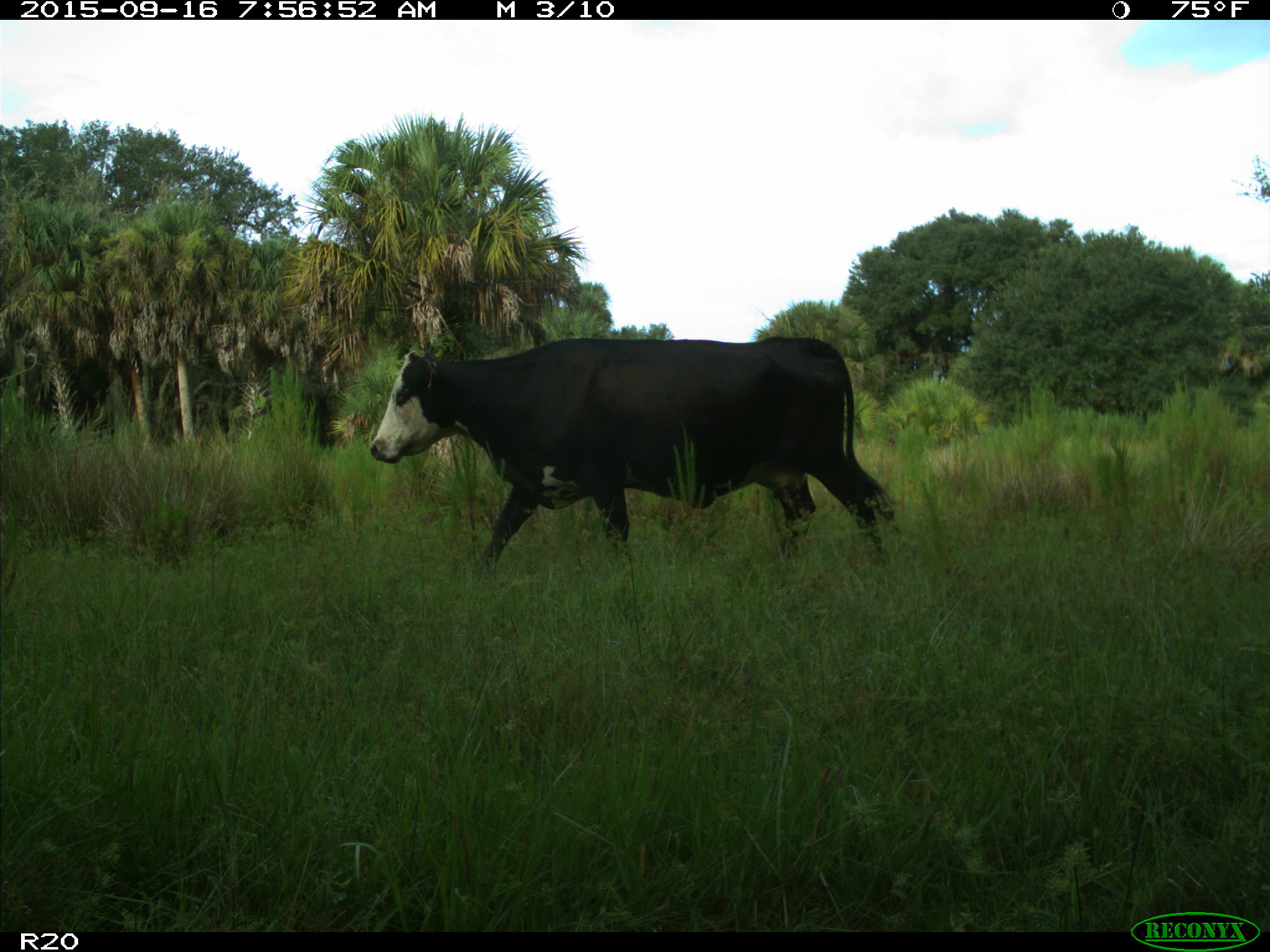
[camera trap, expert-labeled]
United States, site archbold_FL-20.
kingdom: Animalia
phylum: Chordata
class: Mammalia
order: Artiodactyla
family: Bovidae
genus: Bos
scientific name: Bos taurus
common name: domestic cow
Bos taurus (domestic cow).